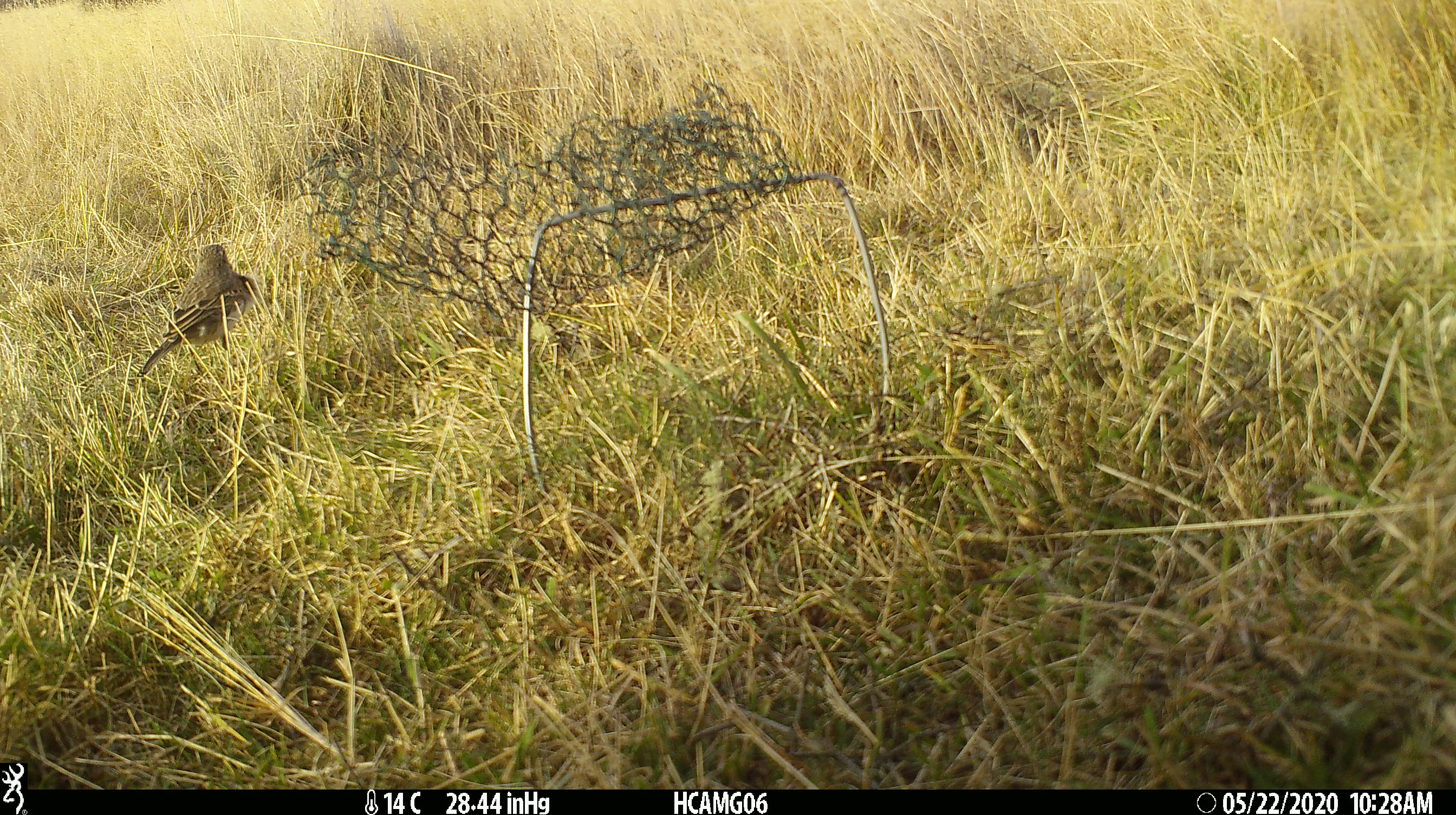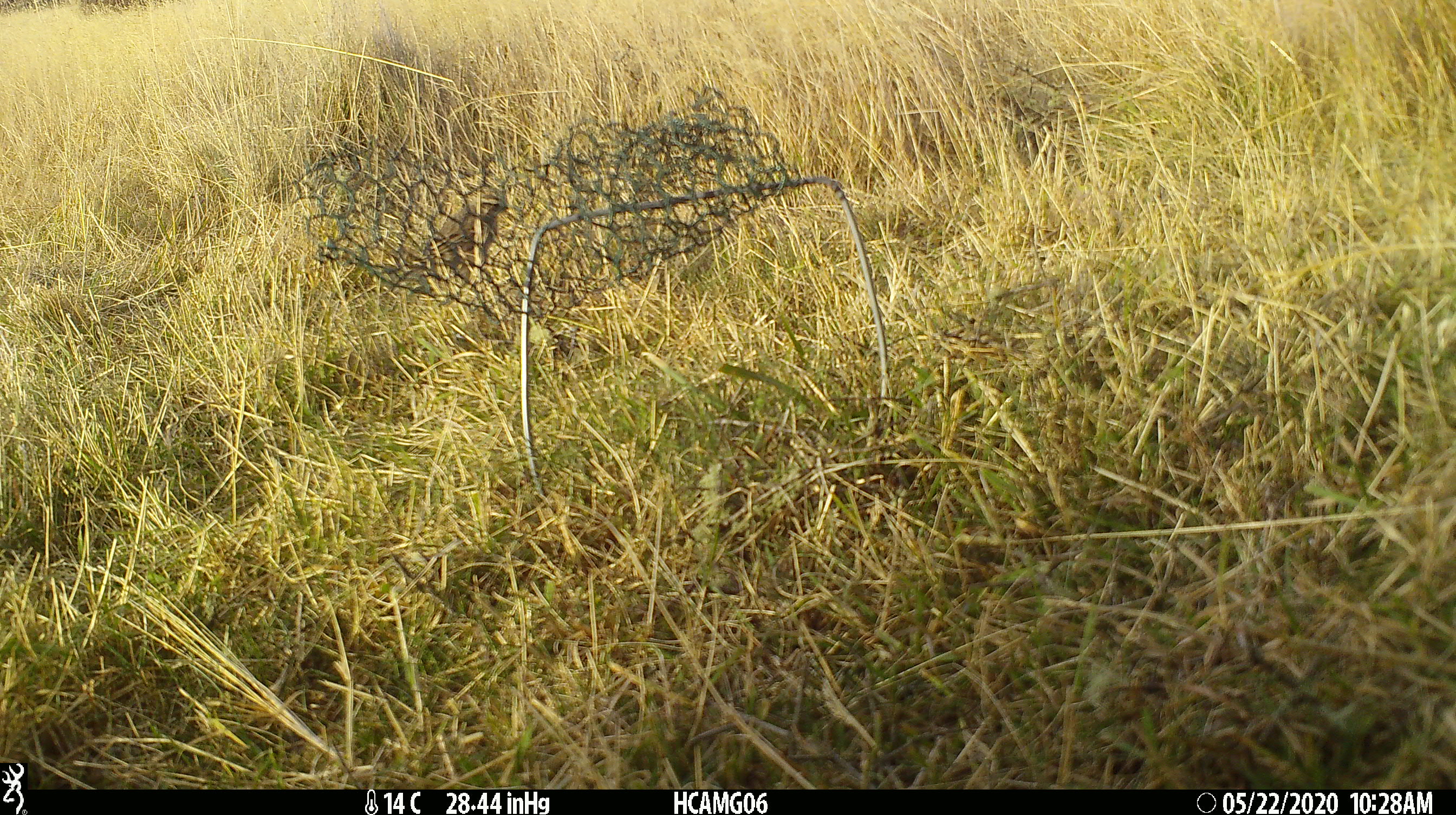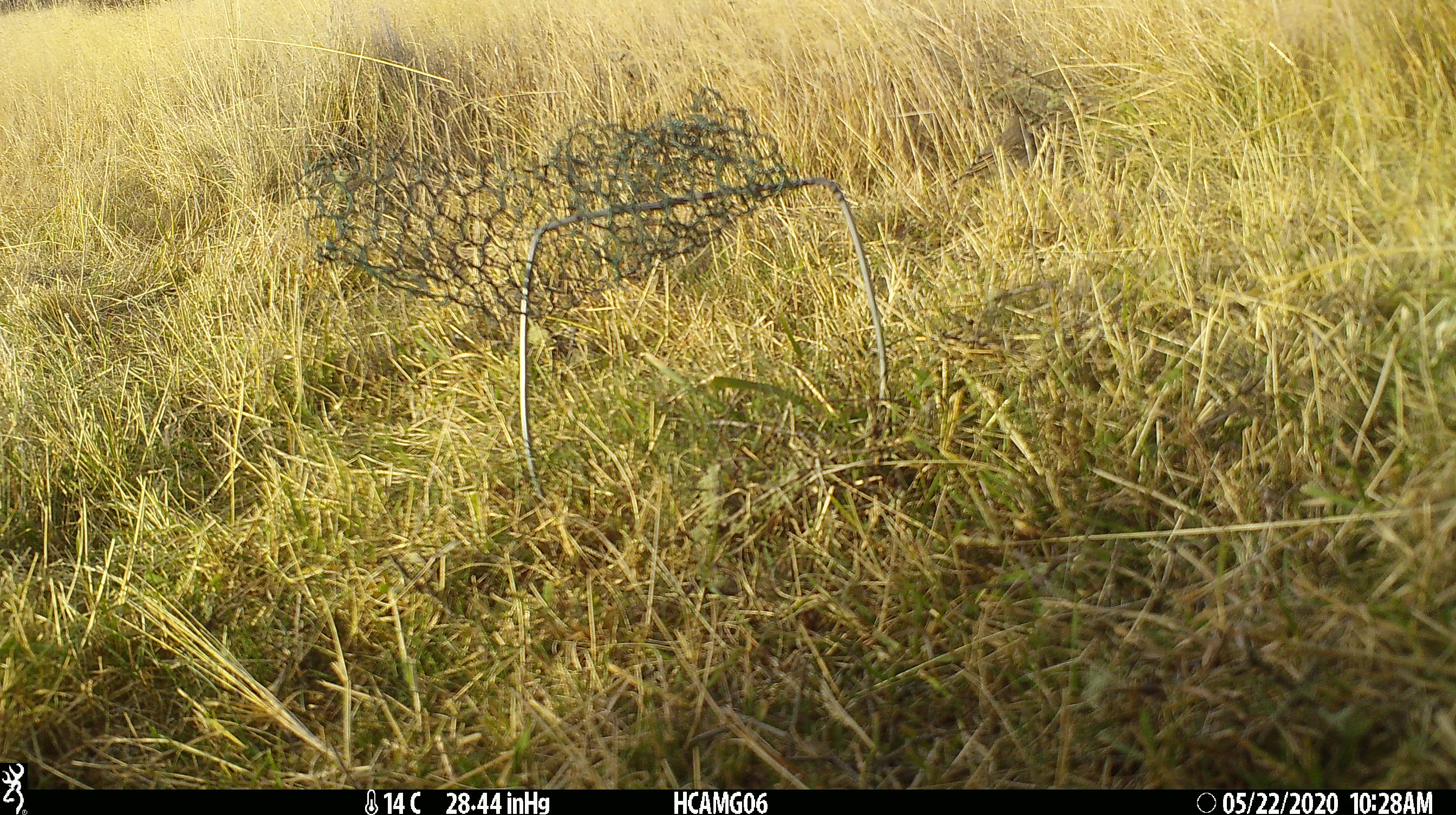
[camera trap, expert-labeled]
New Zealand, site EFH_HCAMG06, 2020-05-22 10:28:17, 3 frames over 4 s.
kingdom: Animalia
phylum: Chordata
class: Aves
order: Passeriformes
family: Motacillidae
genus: Anthus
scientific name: Anthus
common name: pipit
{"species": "pipit (Anthus)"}